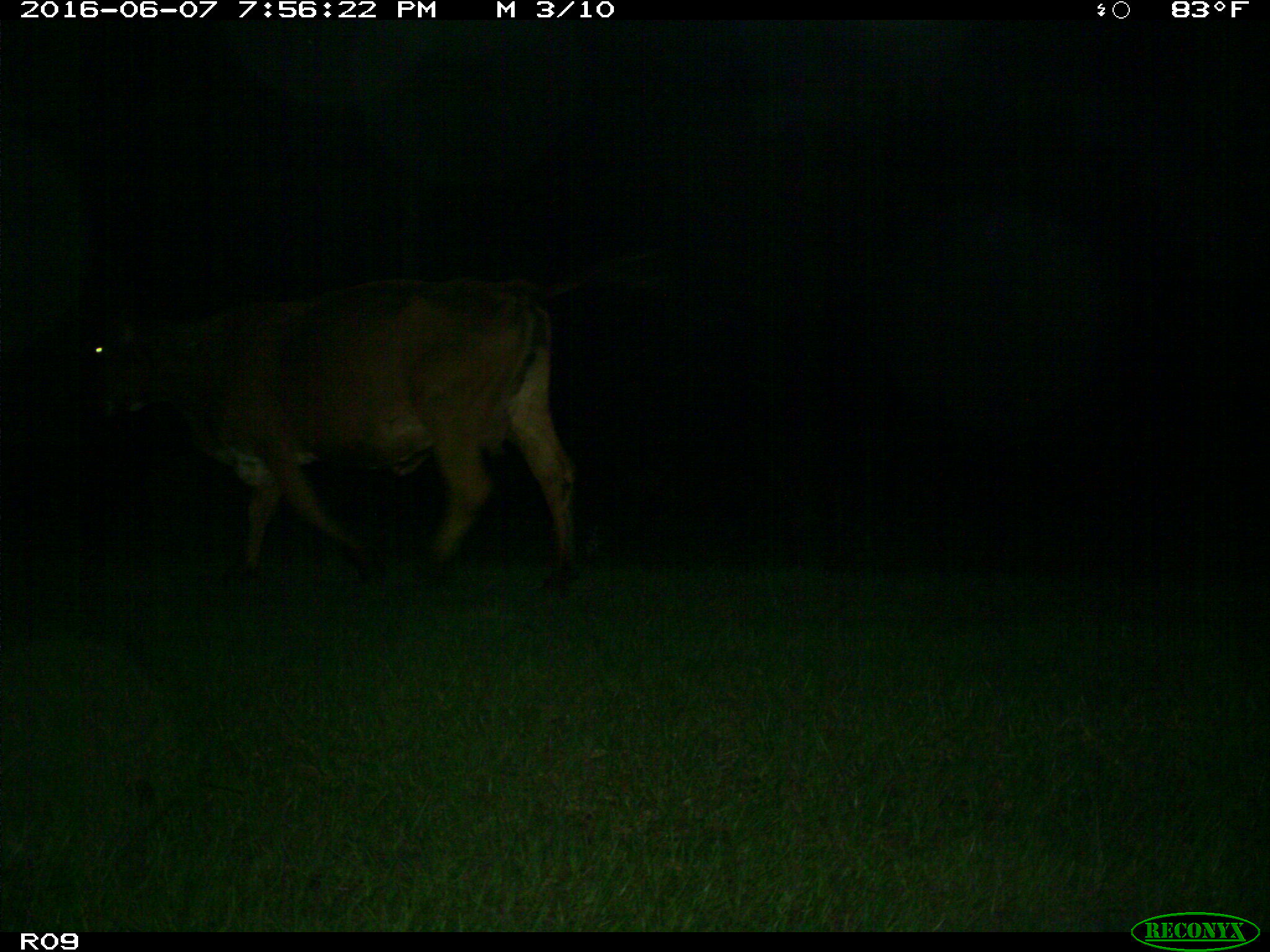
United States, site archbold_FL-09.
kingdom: Animalia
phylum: Chordata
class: Mammalia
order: Artiodactyla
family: Bovidae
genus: Bos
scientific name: Bos taurus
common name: domestic cow